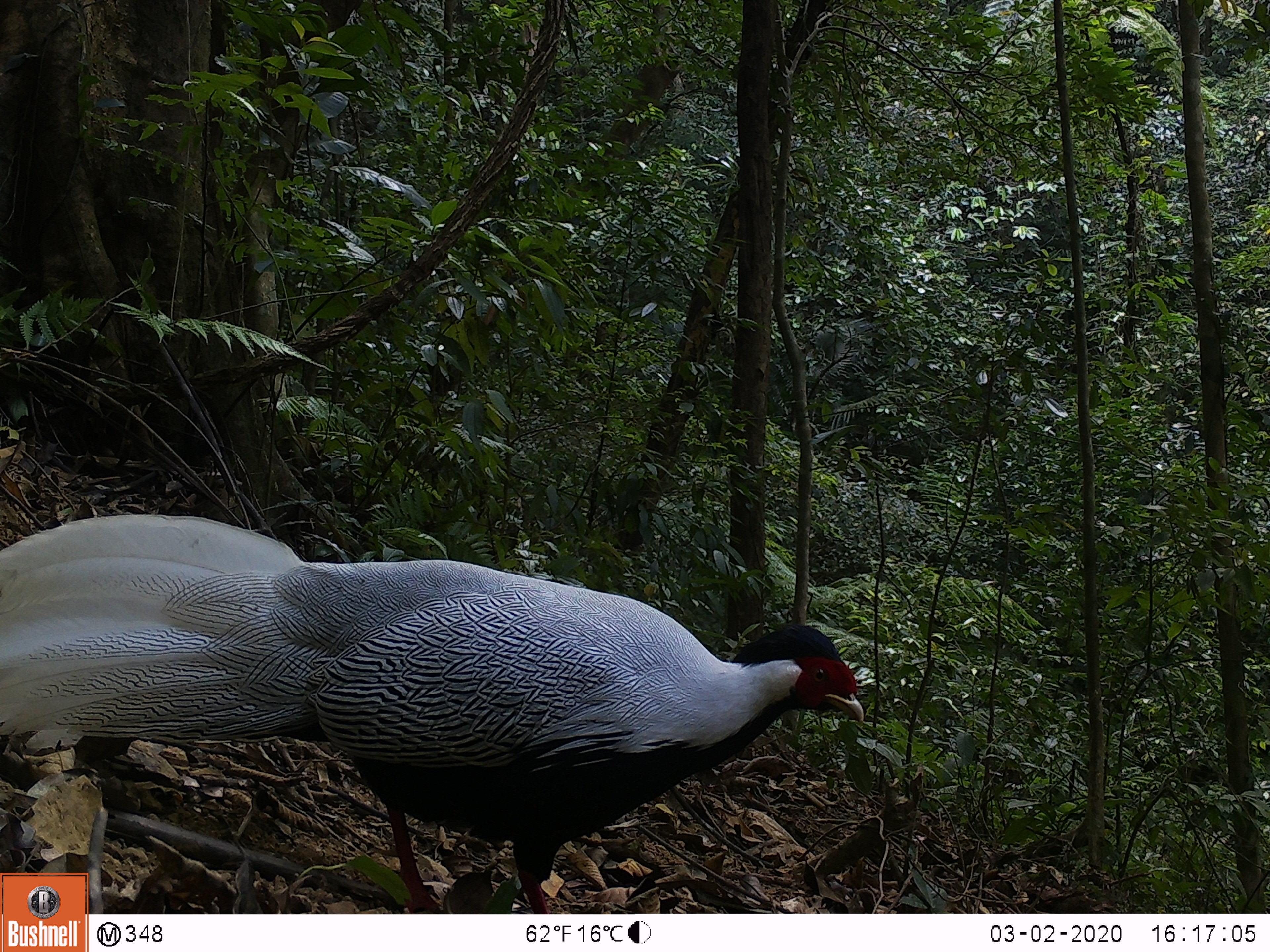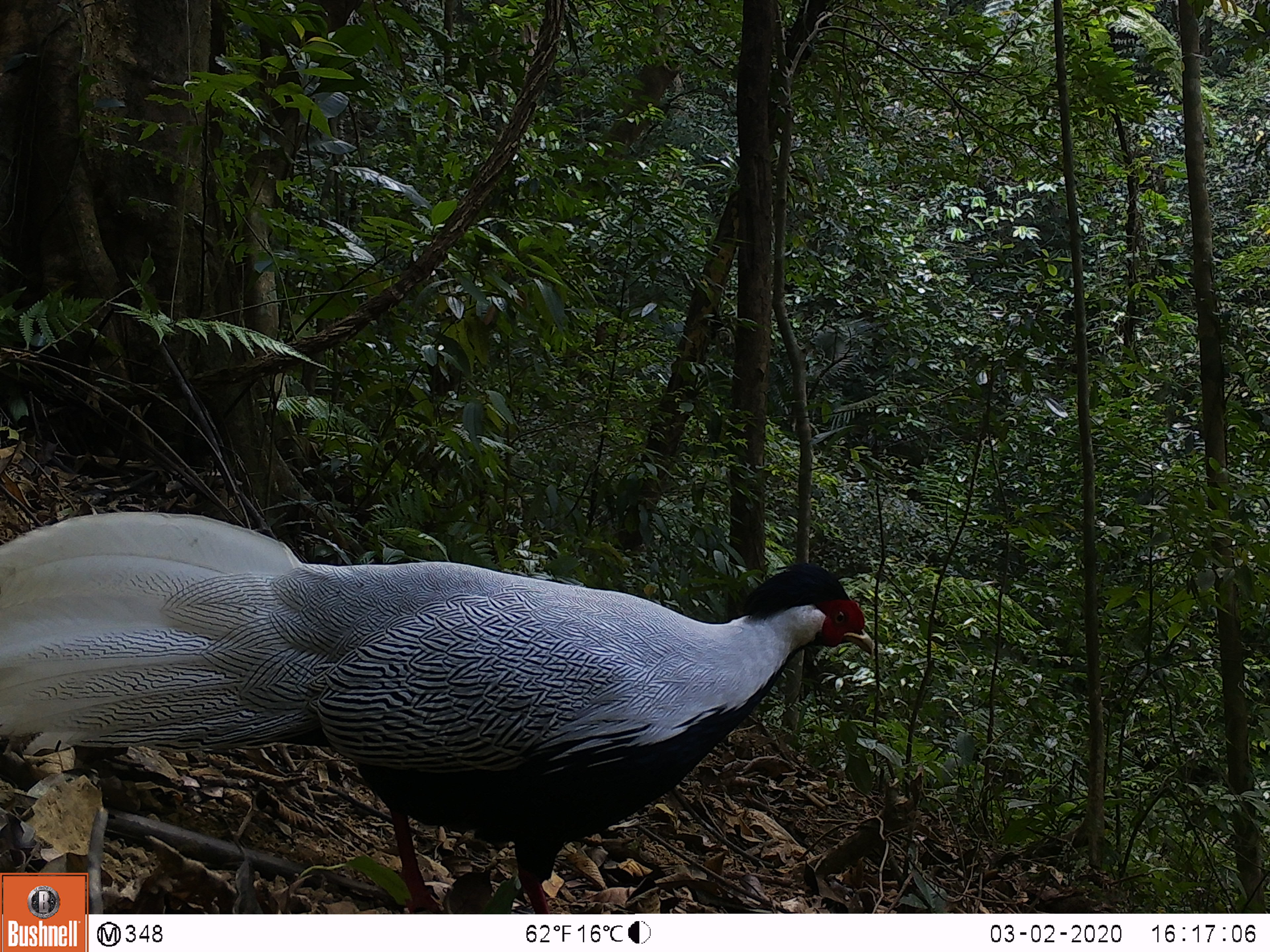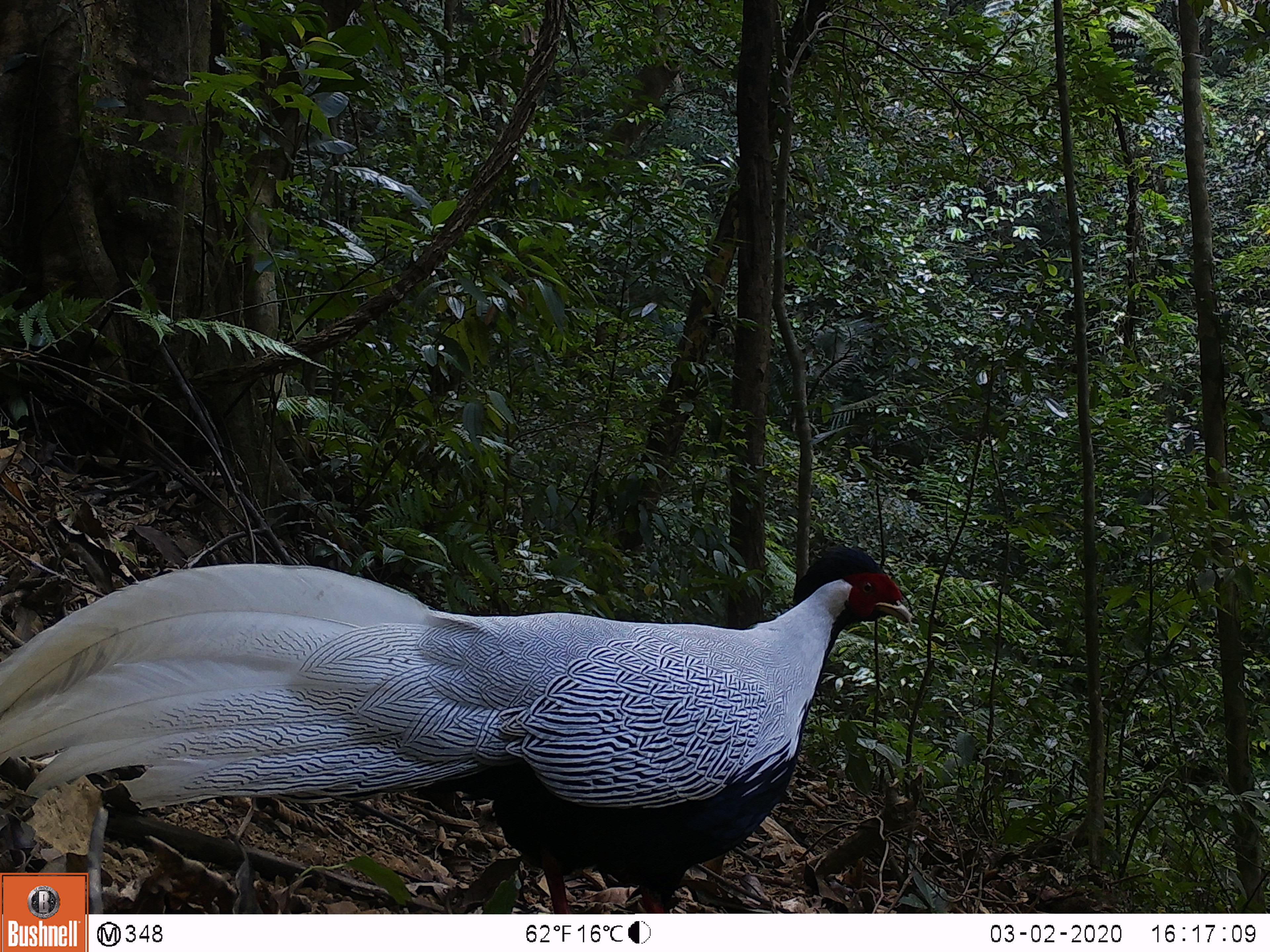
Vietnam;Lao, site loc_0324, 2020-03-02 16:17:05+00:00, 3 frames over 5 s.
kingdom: Animalia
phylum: Chordata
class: Aves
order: Galliformes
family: Phasianidae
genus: Lophura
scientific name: Lophura nycthemera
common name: silver pheasant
Silver pheasant (Lophura nycthemera). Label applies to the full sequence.